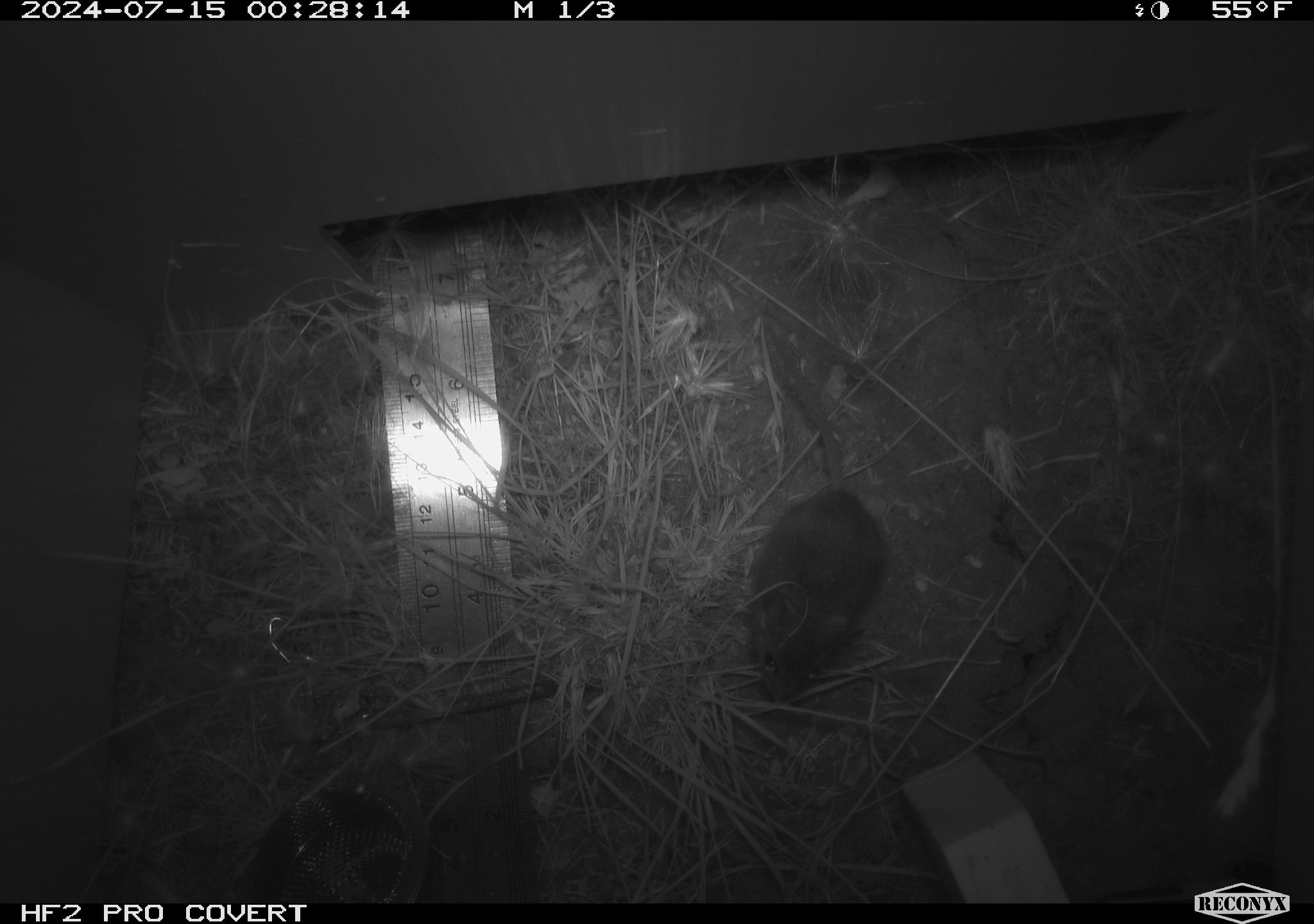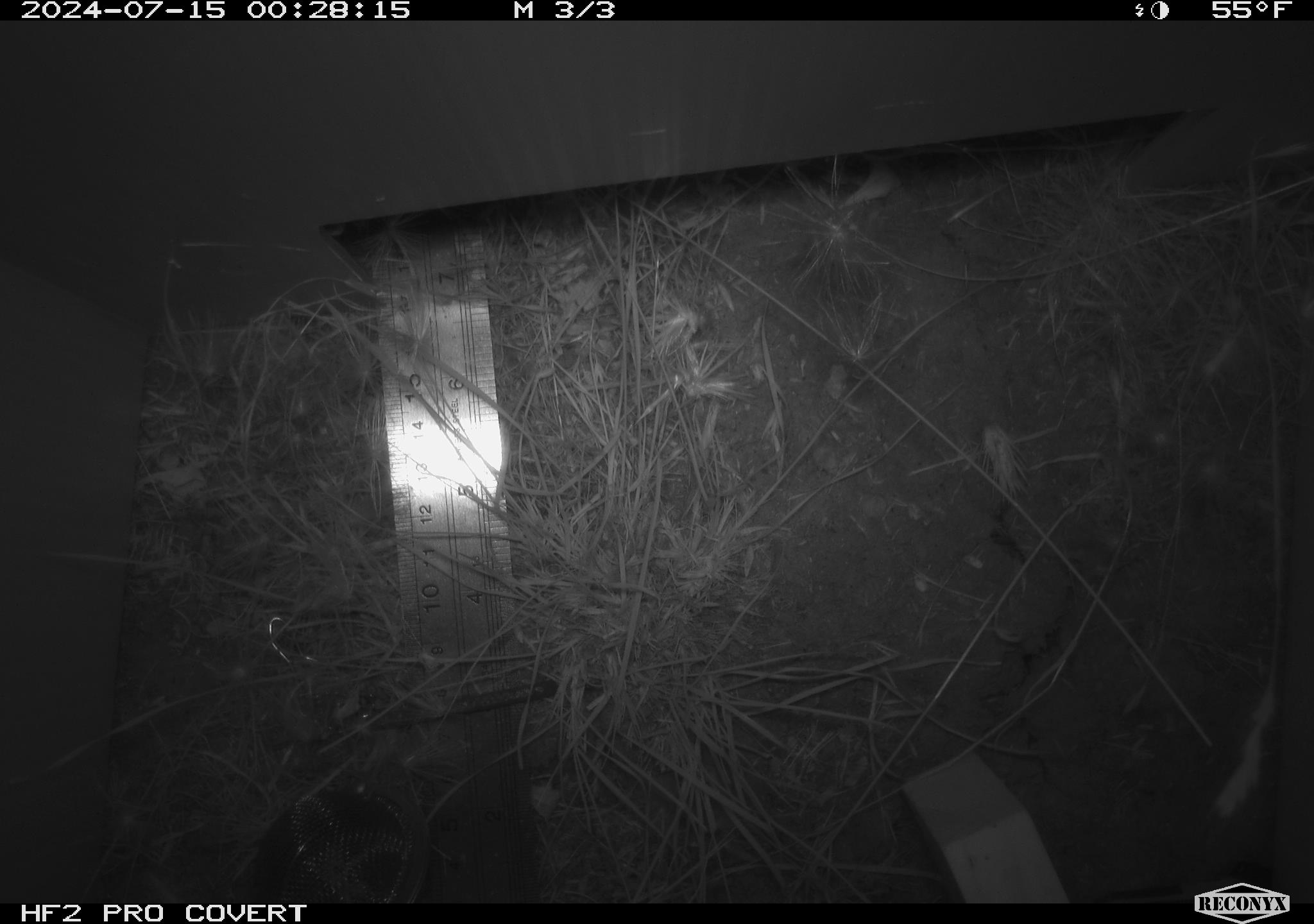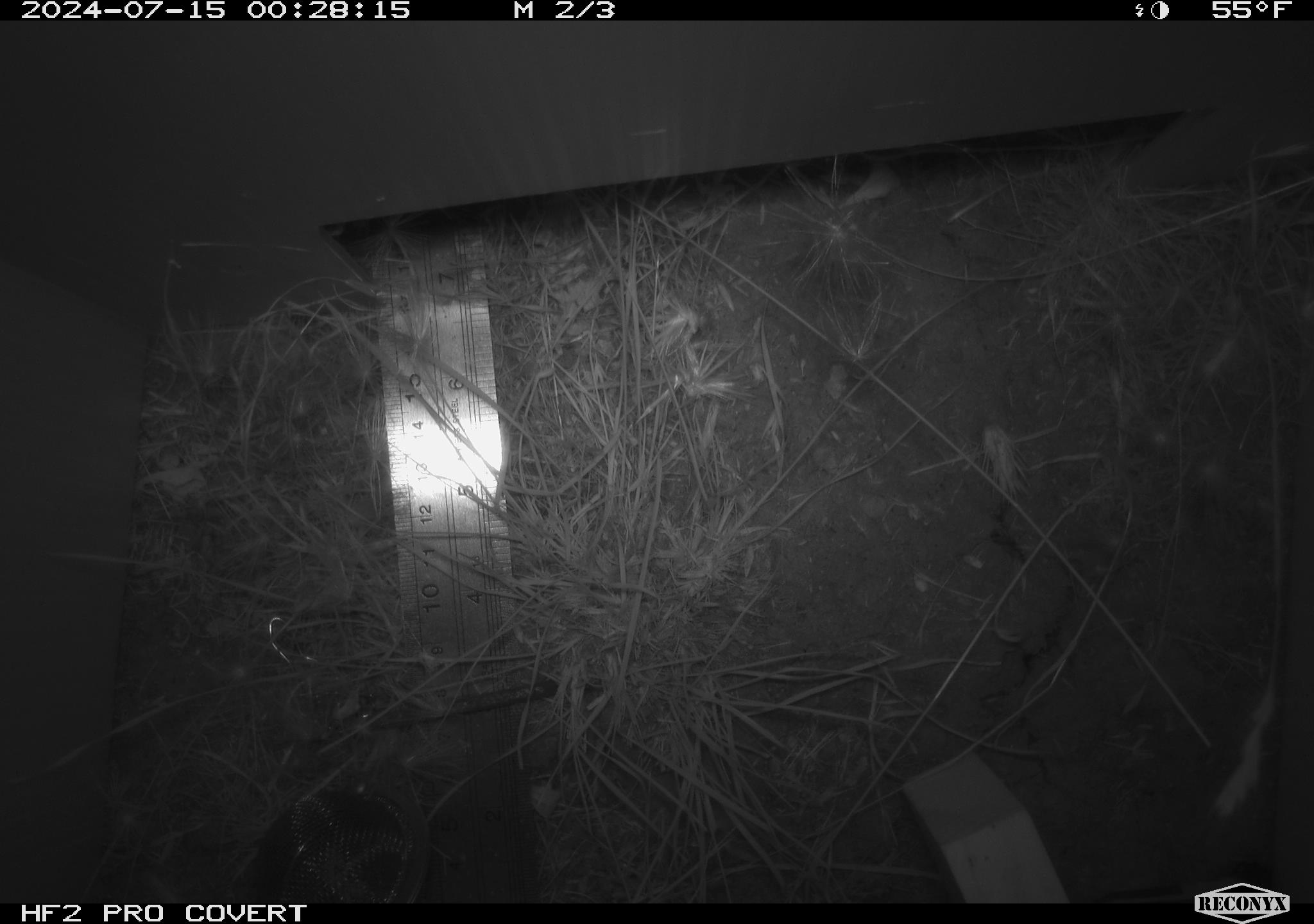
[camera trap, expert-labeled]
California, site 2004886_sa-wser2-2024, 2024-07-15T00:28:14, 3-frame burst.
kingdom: Animalia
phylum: Chordata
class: Mammalia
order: Rodentia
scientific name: Rodentia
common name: mouse species